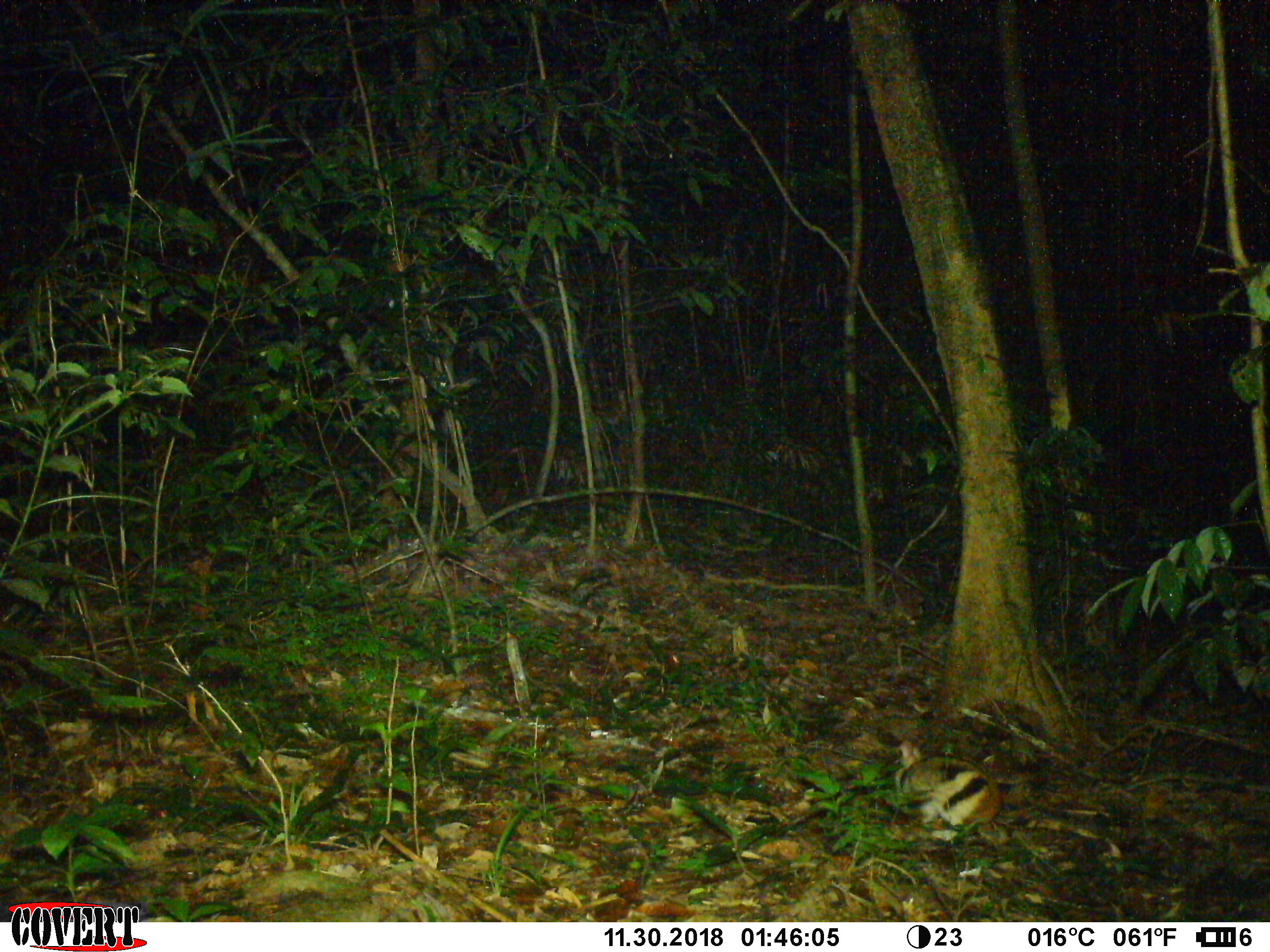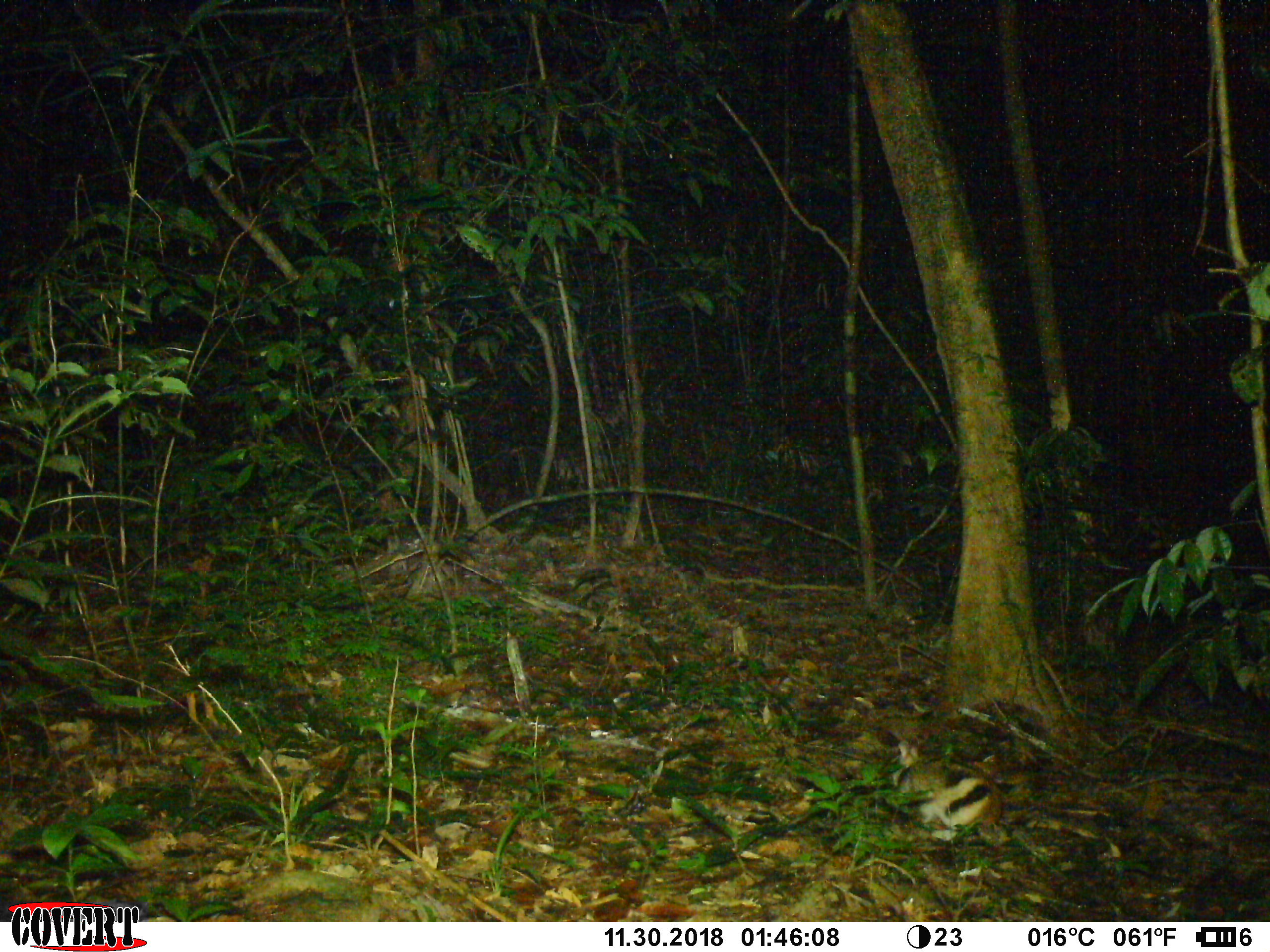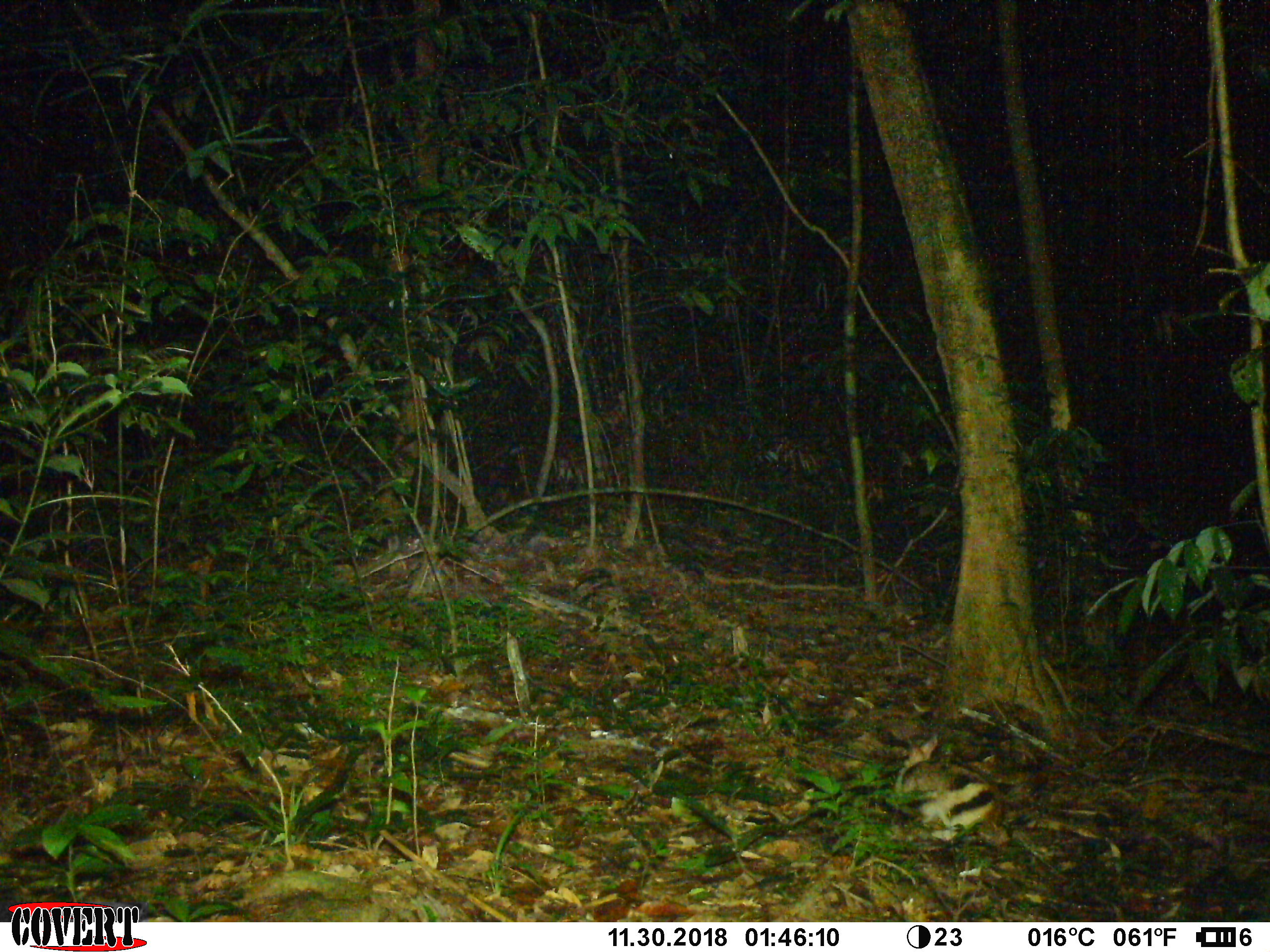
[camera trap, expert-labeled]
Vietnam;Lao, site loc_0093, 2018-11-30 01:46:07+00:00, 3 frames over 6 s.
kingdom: Animalia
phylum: Chordata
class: Mammalia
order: Lagomorpha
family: Leporidae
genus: Nesolagus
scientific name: Nesolagus timminsi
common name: annamite striped rabbit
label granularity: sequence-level